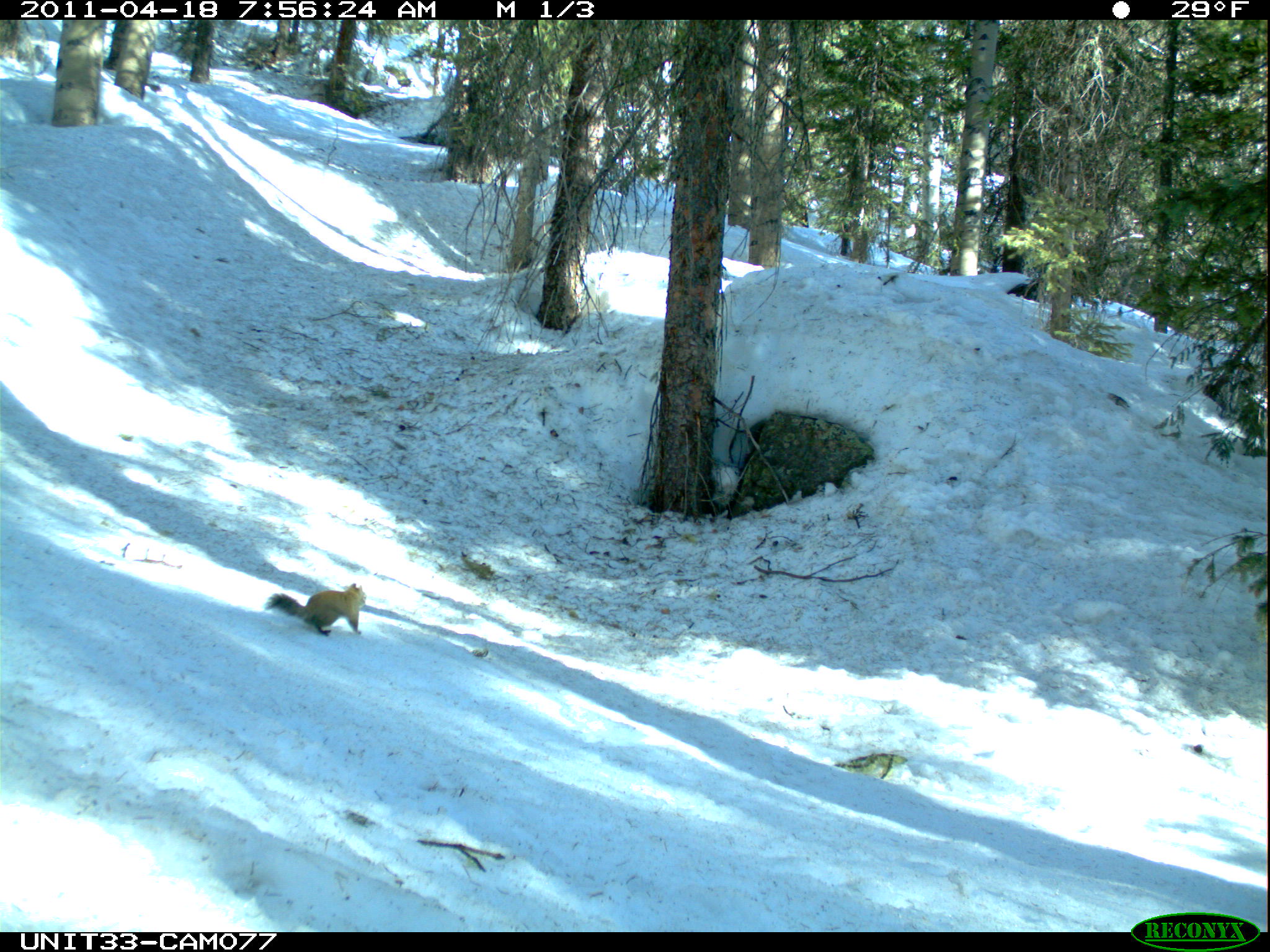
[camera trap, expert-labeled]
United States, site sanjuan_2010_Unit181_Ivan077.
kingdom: Animalia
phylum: Chordata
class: Mammalia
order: Rodentia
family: Sciuridae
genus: Tamiasciurus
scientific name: Tamiasciurus hudsonicus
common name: american red squirrel